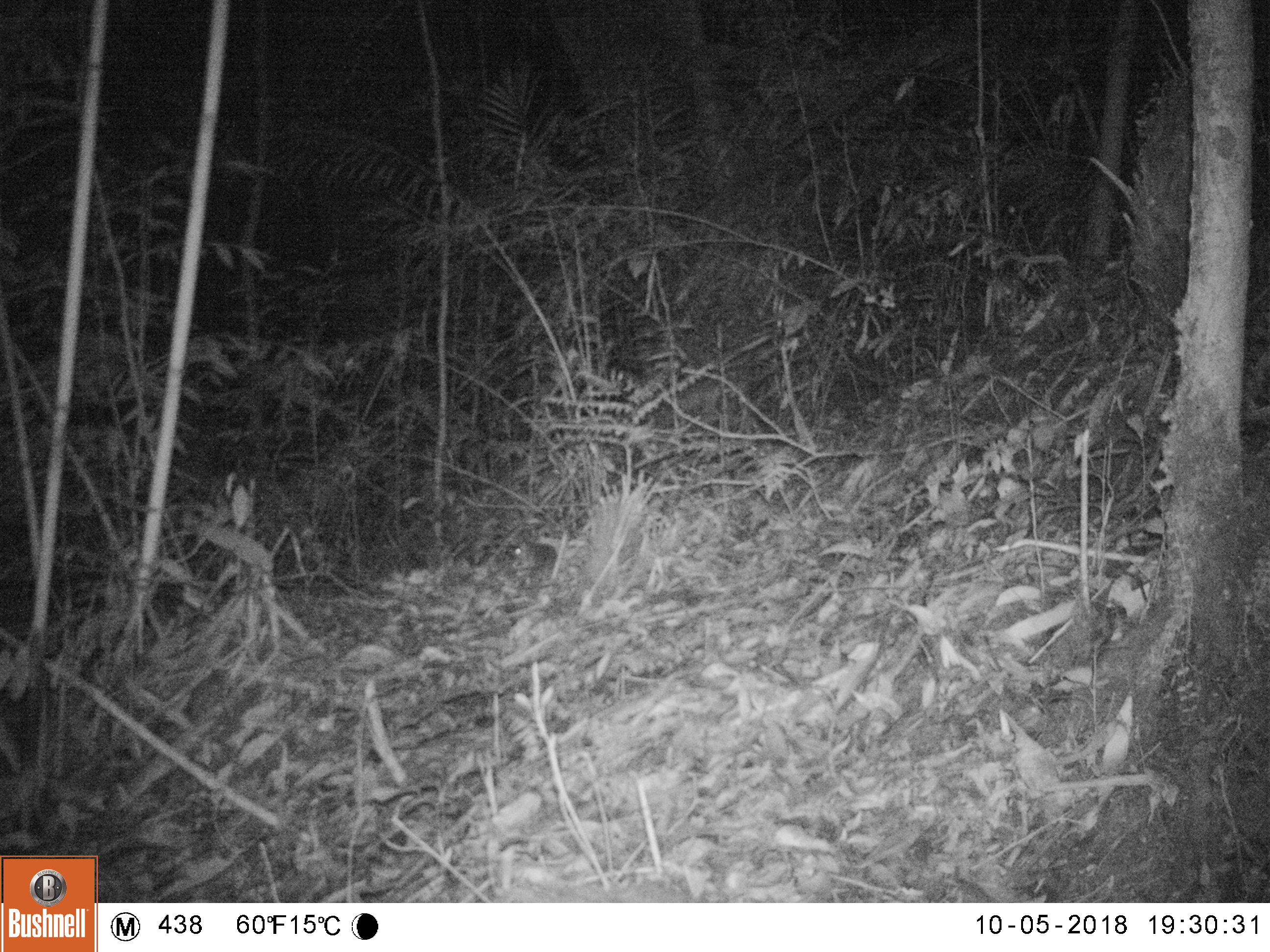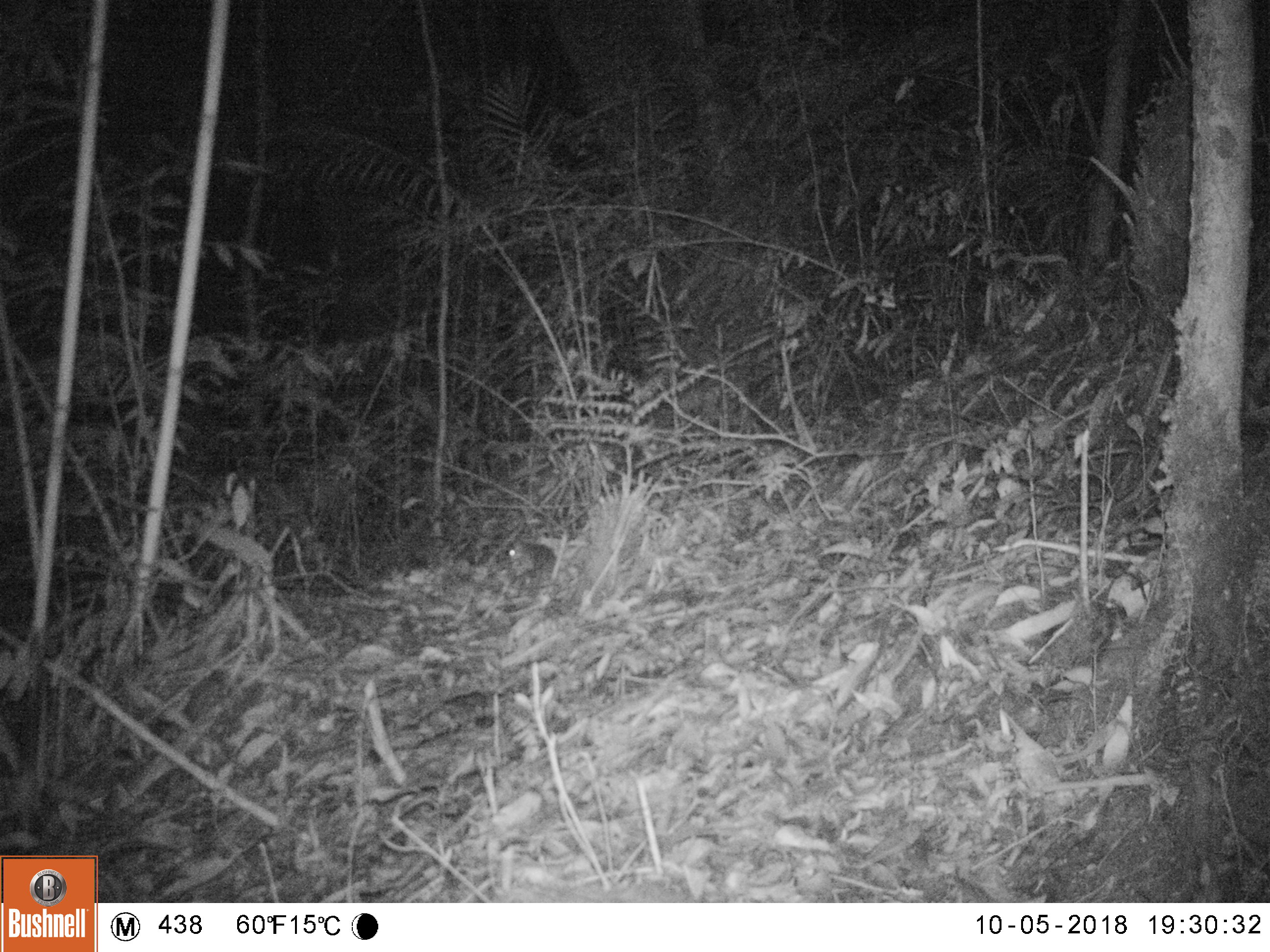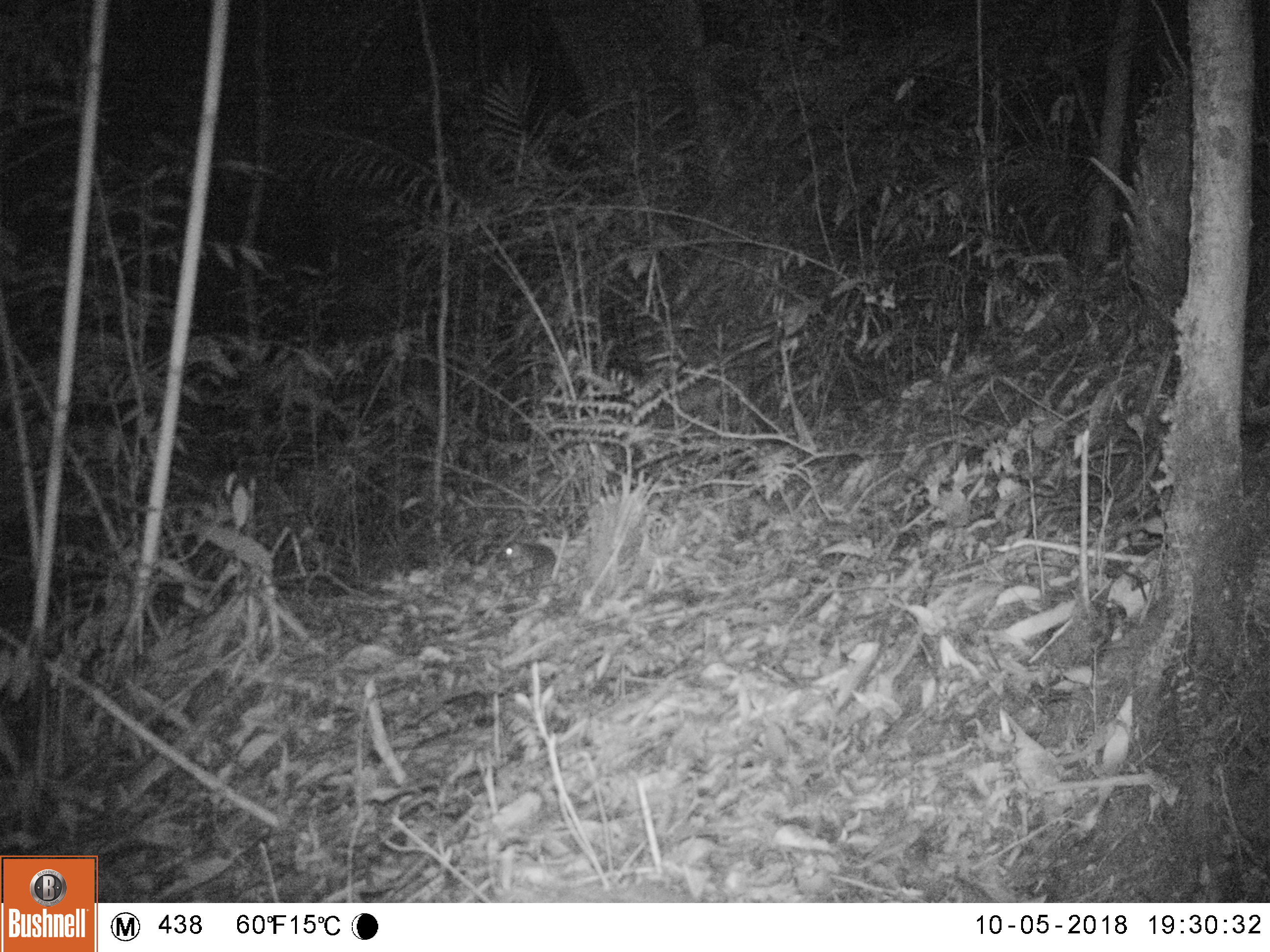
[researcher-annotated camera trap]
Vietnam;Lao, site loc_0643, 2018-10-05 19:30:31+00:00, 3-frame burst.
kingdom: Animalia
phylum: Chordata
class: Mammalia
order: Rodentia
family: Muridae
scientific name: Muridae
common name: old-world mice and rats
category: unidentified murid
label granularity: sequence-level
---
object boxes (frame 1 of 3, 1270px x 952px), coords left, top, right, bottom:
unidentified murid: 510, 540, 558, 577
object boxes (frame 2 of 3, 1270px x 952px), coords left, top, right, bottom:
unidentified murid: 506, 534, 556, 588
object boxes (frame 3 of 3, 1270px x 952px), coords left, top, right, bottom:
unidentified murid: 499, 540, 556, 589